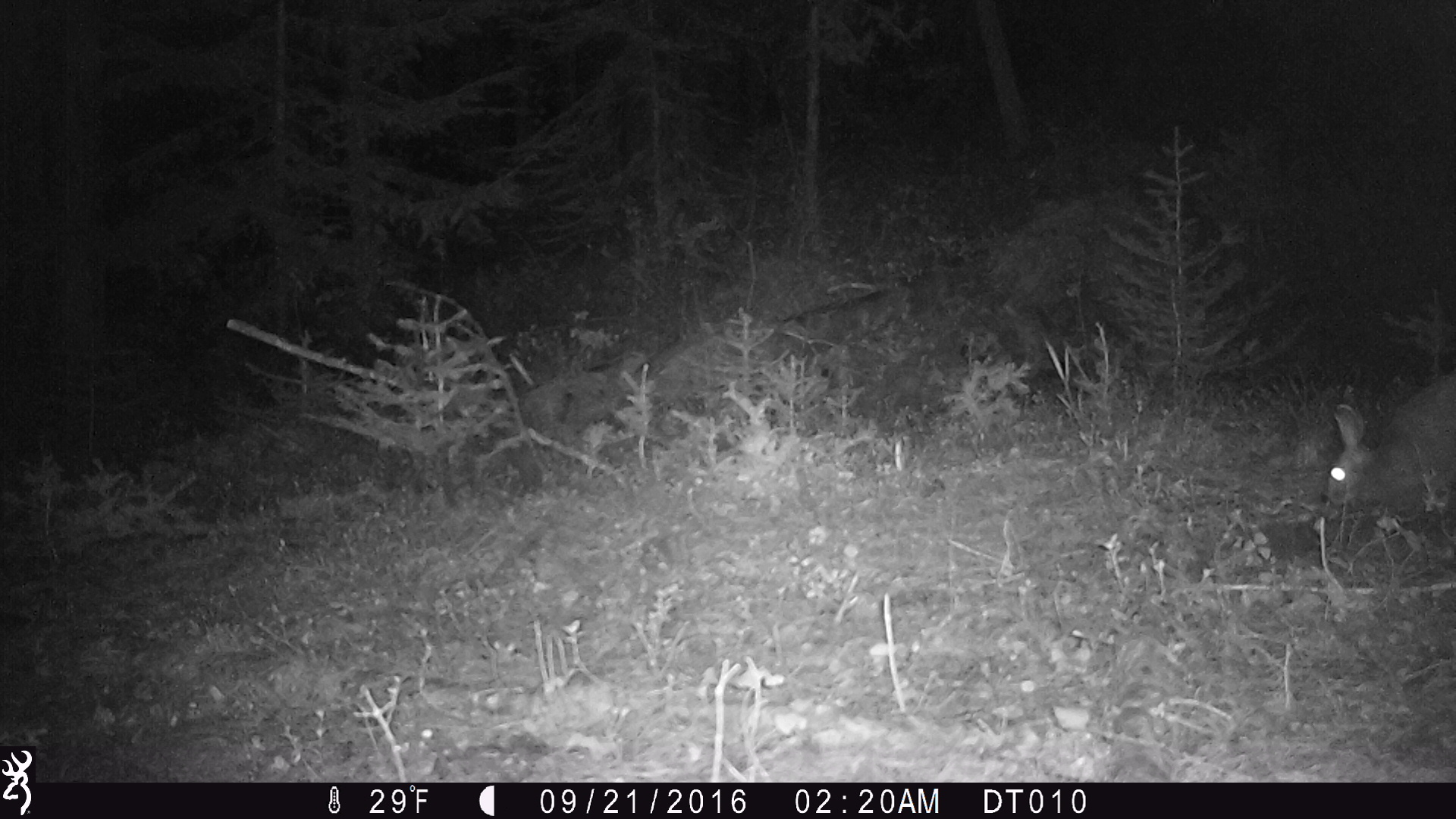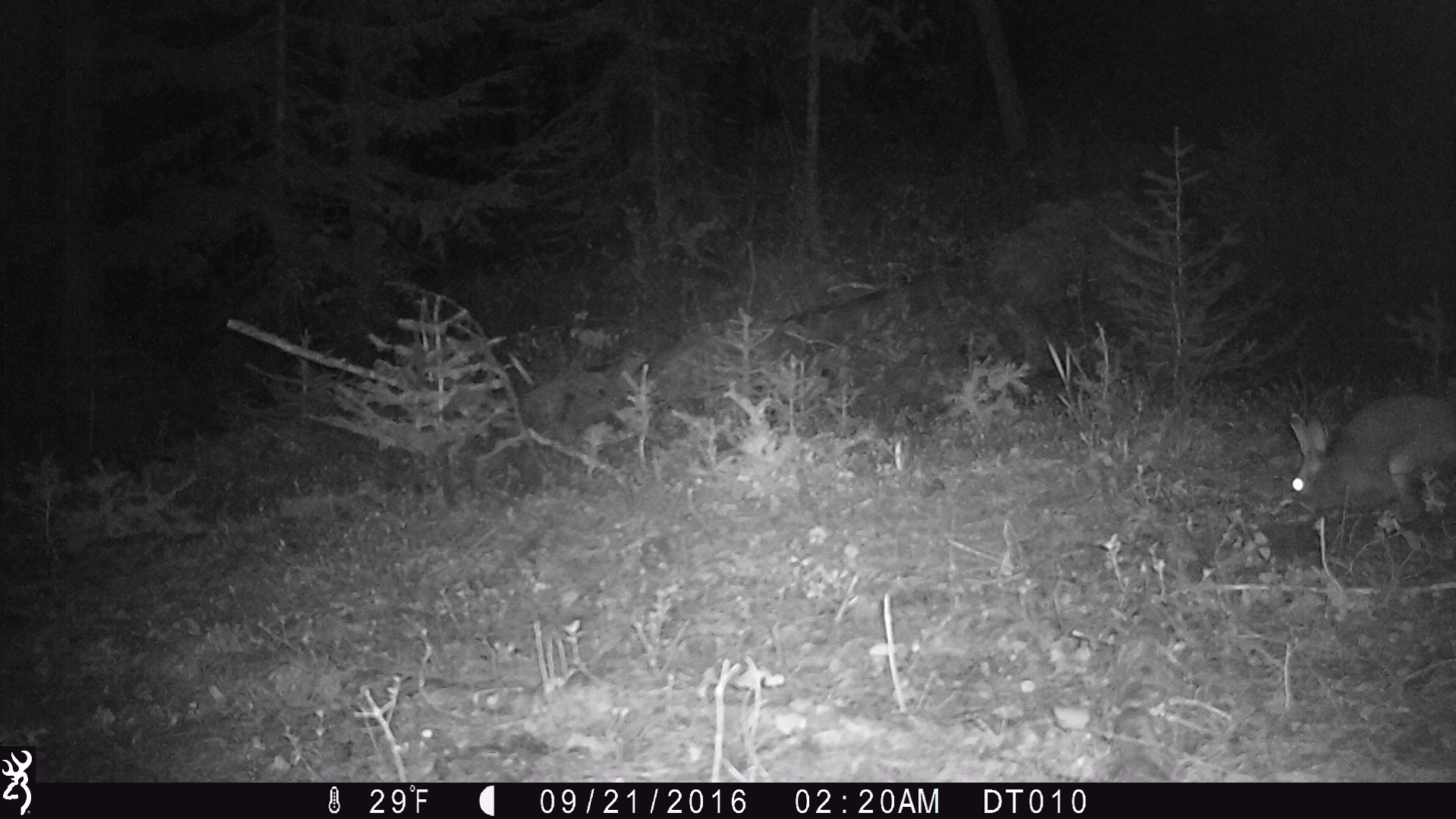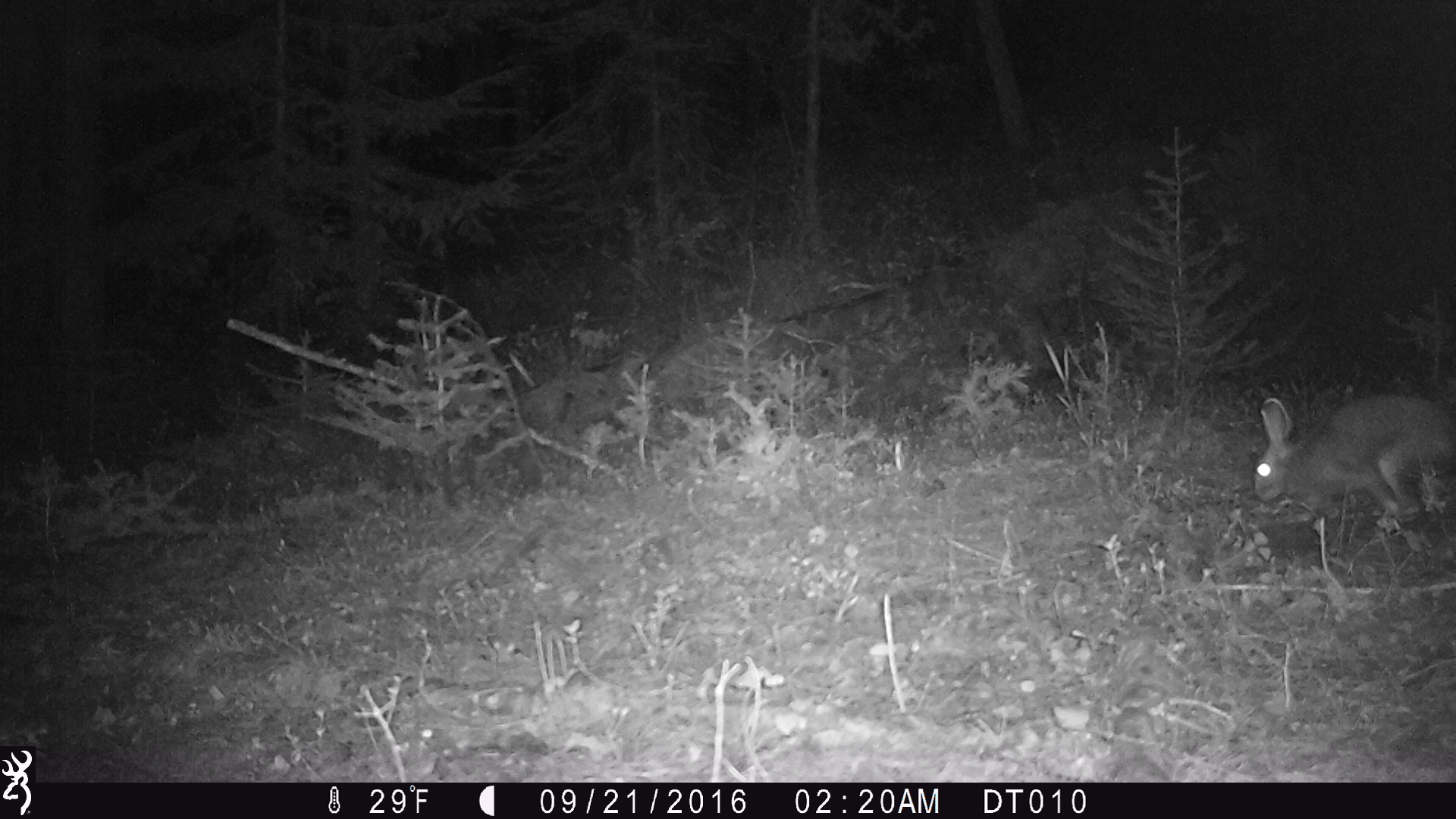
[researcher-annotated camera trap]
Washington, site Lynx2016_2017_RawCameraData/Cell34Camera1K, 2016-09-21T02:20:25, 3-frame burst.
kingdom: Animalia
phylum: Chordata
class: Mammalia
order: Lagomorpha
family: Leporidae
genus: Lepus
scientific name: Lepus americanus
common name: snowshoe hare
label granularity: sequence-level